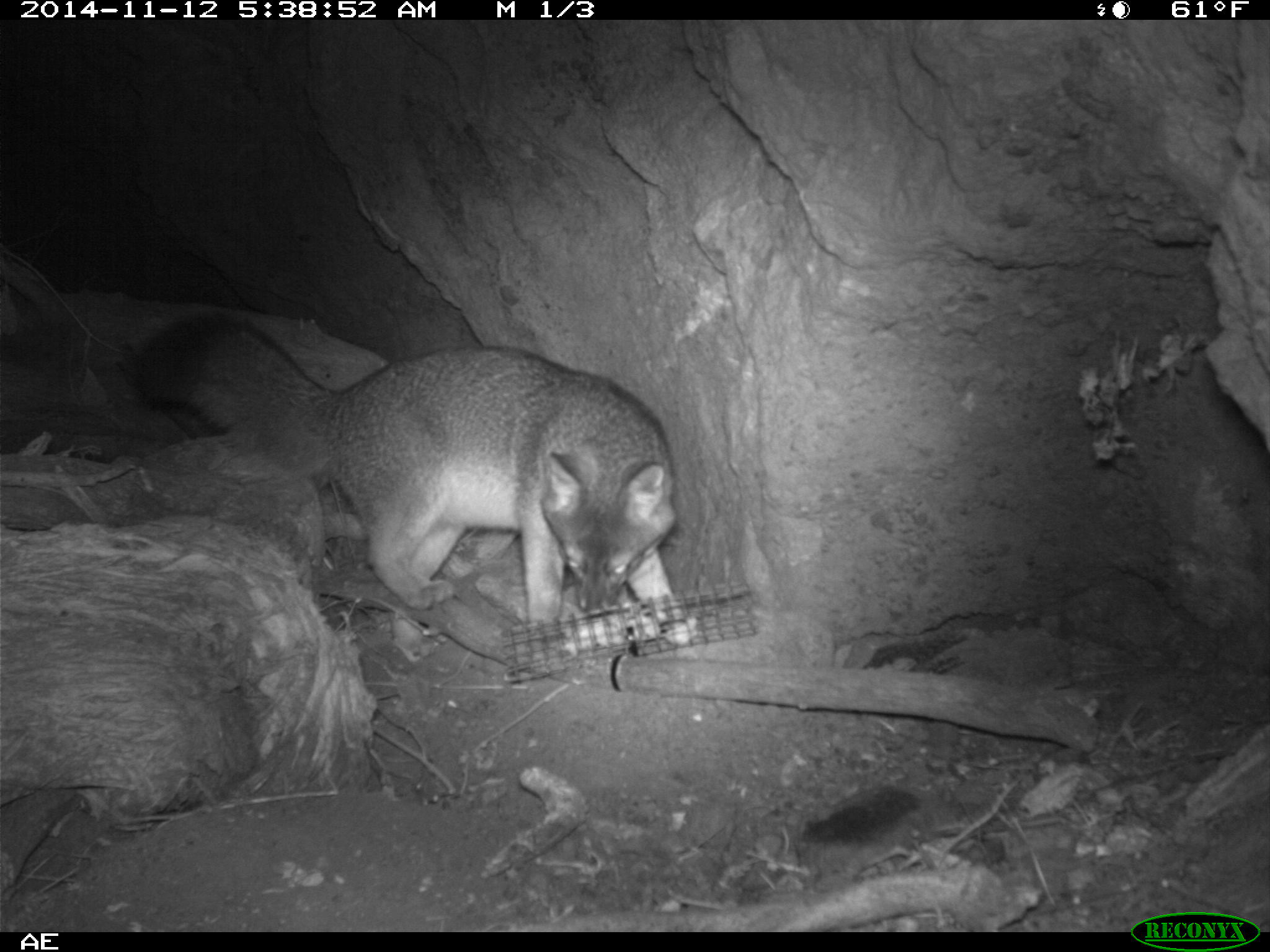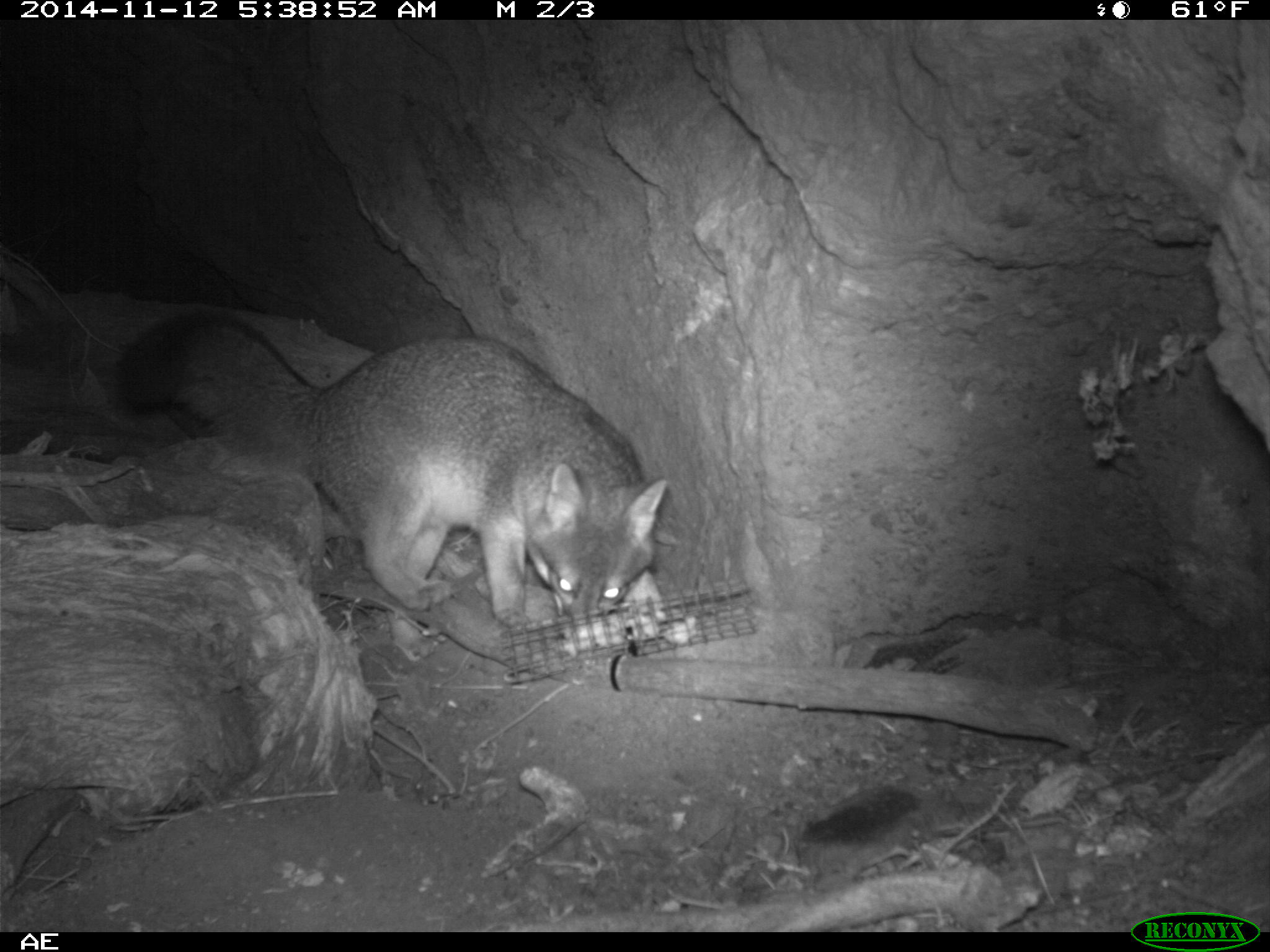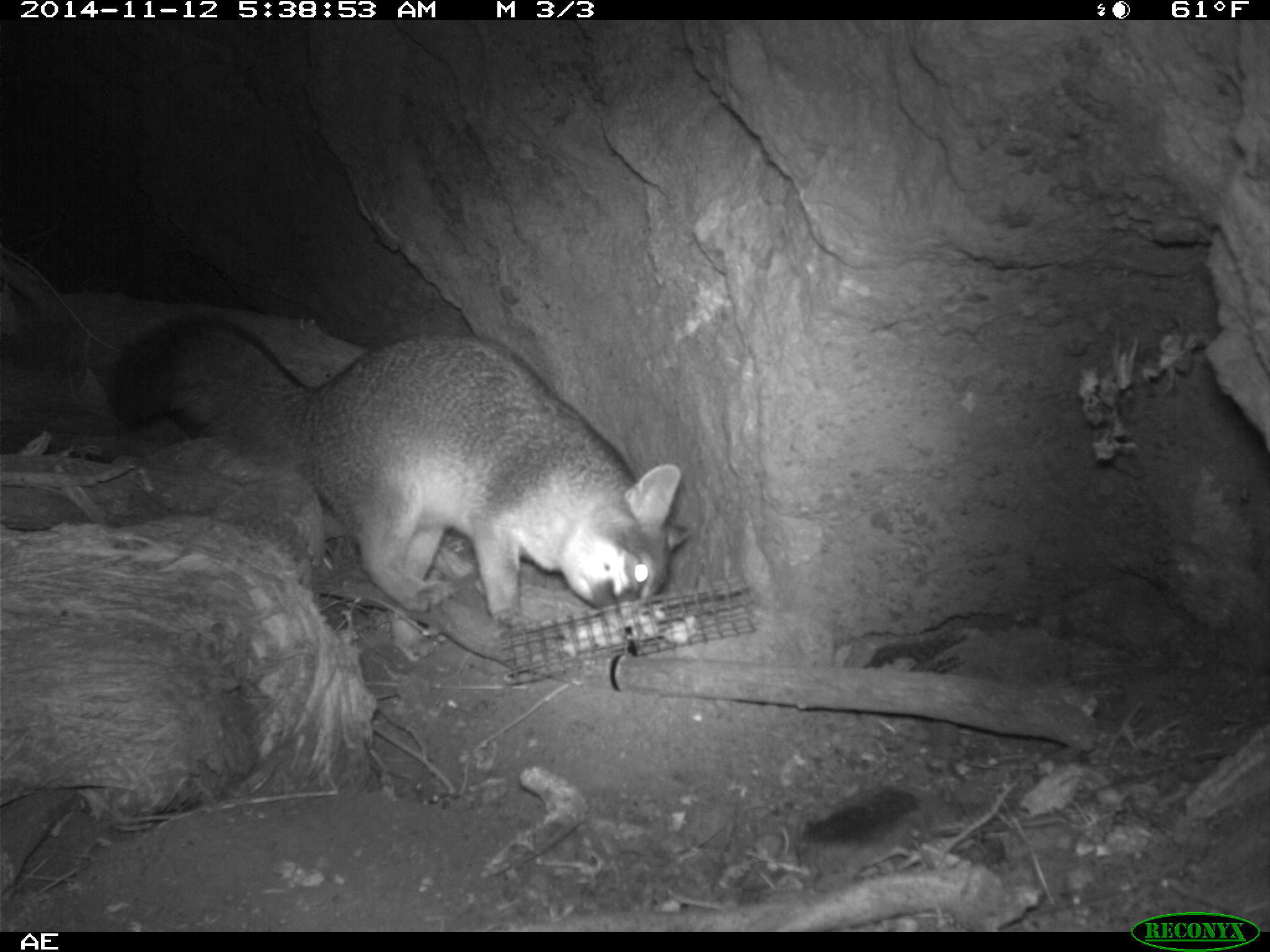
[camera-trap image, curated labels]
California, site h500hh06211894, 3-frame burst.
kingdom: Animalia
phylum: Chordata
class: Mammalia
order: Carnivora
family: Canidae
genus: Urocyon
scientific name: Urocyon littoralis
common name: island fox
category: fox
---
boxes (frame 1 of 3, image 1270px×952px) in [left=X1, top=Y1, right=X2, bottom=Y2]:
fox: [left=128, top=312, right=695, bottom=666]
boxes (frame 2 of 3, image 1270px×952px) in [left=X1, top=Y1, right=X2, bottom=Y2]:
fox: [left=120, top=307, right=671, bottom=618]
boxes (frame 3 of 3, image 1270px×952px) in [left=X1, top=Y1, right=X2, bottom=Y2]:
fox: [left=107, top=317, right=691, bottom=663]